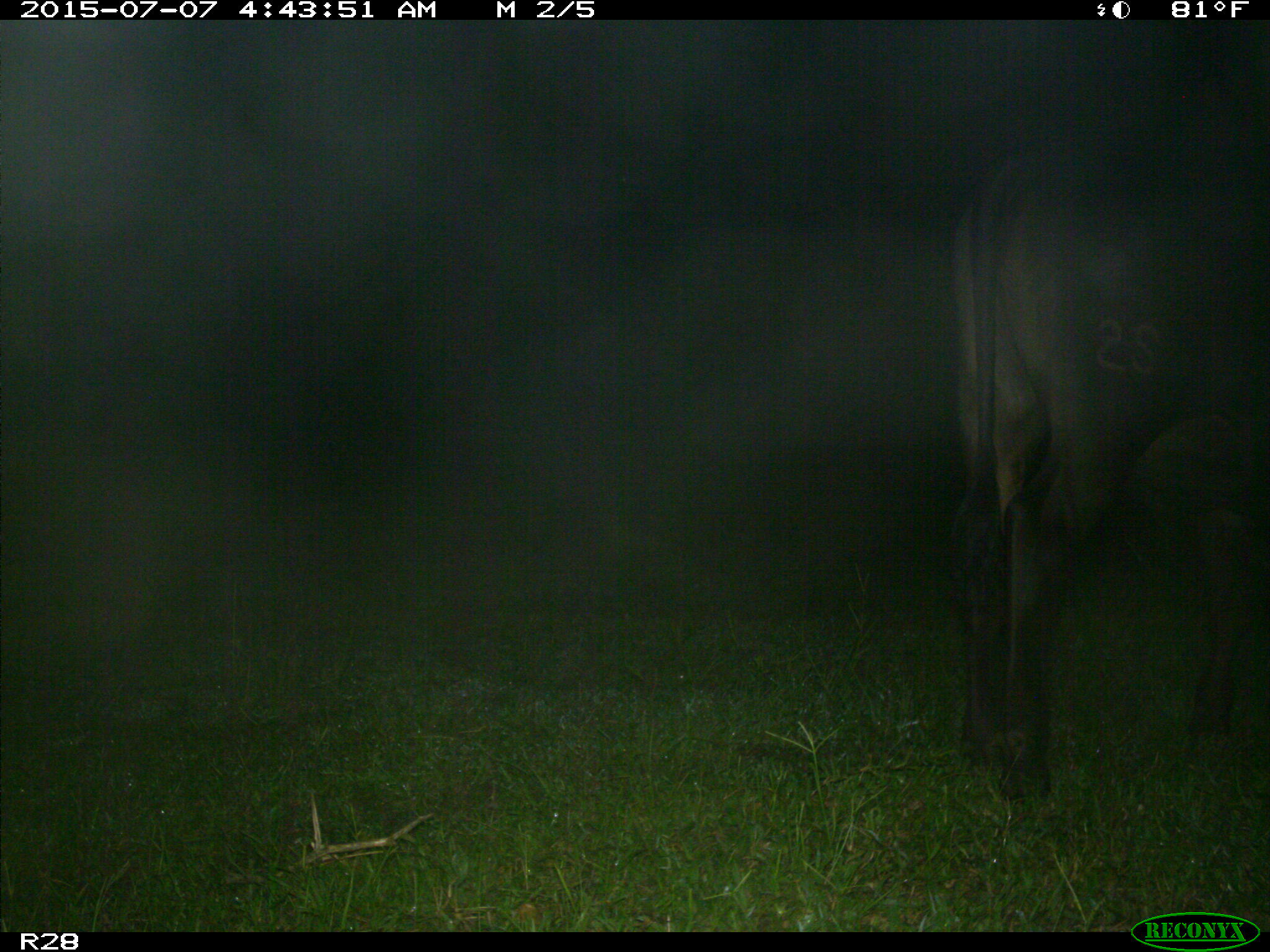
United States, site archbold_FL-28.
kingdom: Animalia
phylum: Chordata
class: Mammalia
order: Artiodactyla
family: Bovidae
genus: Bos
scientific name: Bos taurus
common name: domestic cow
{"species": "Bos taurus (domestic cow)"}